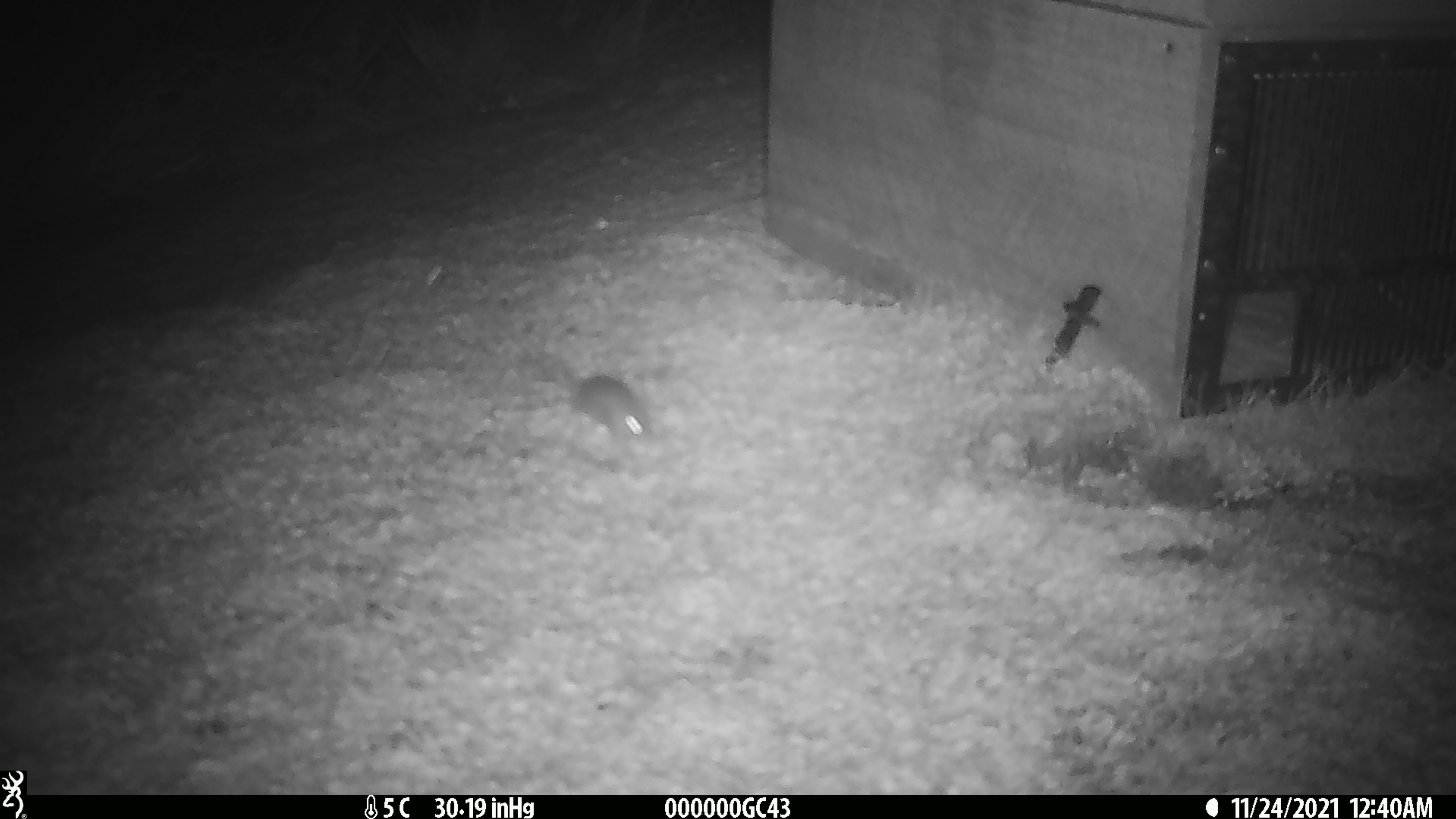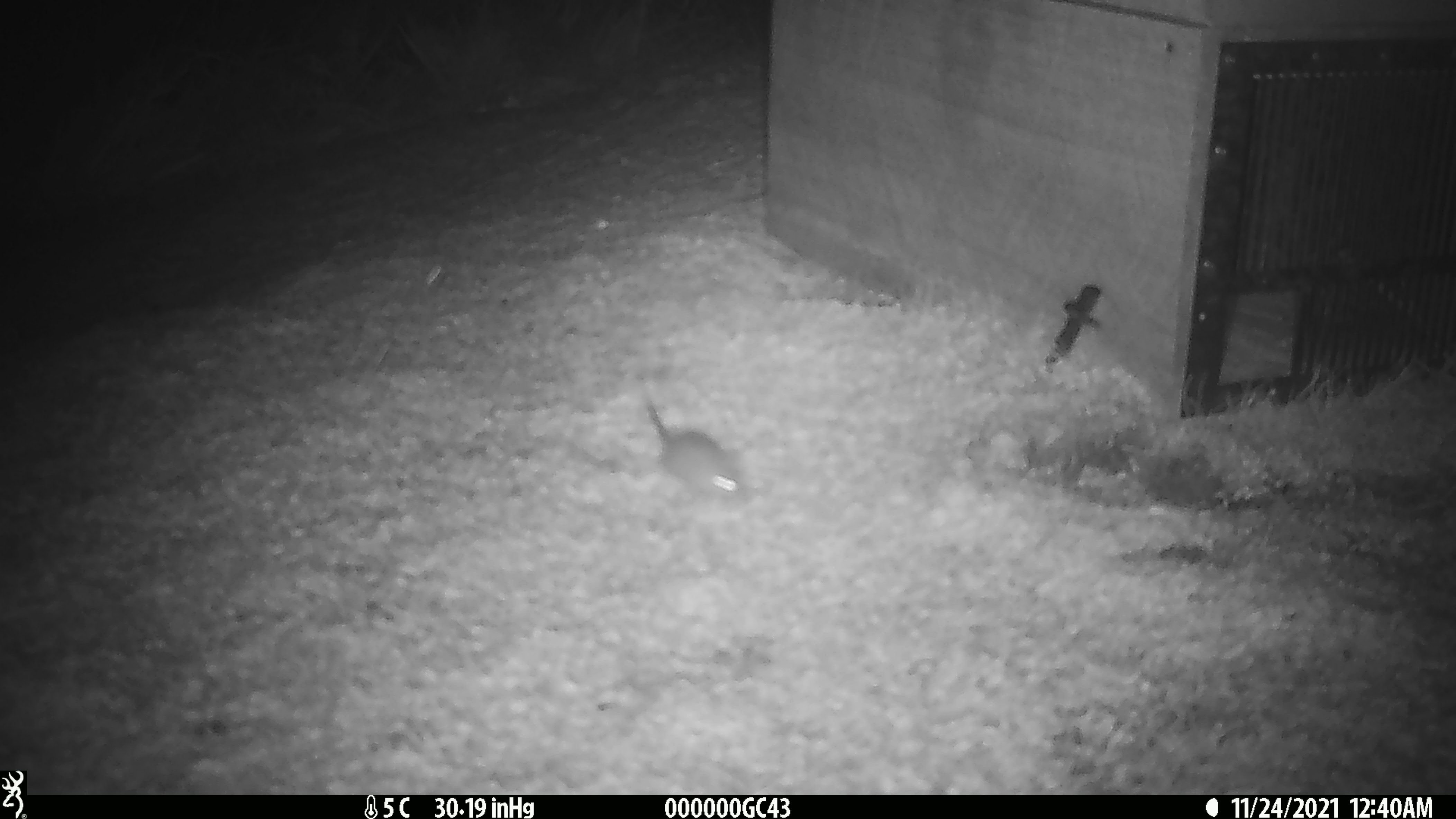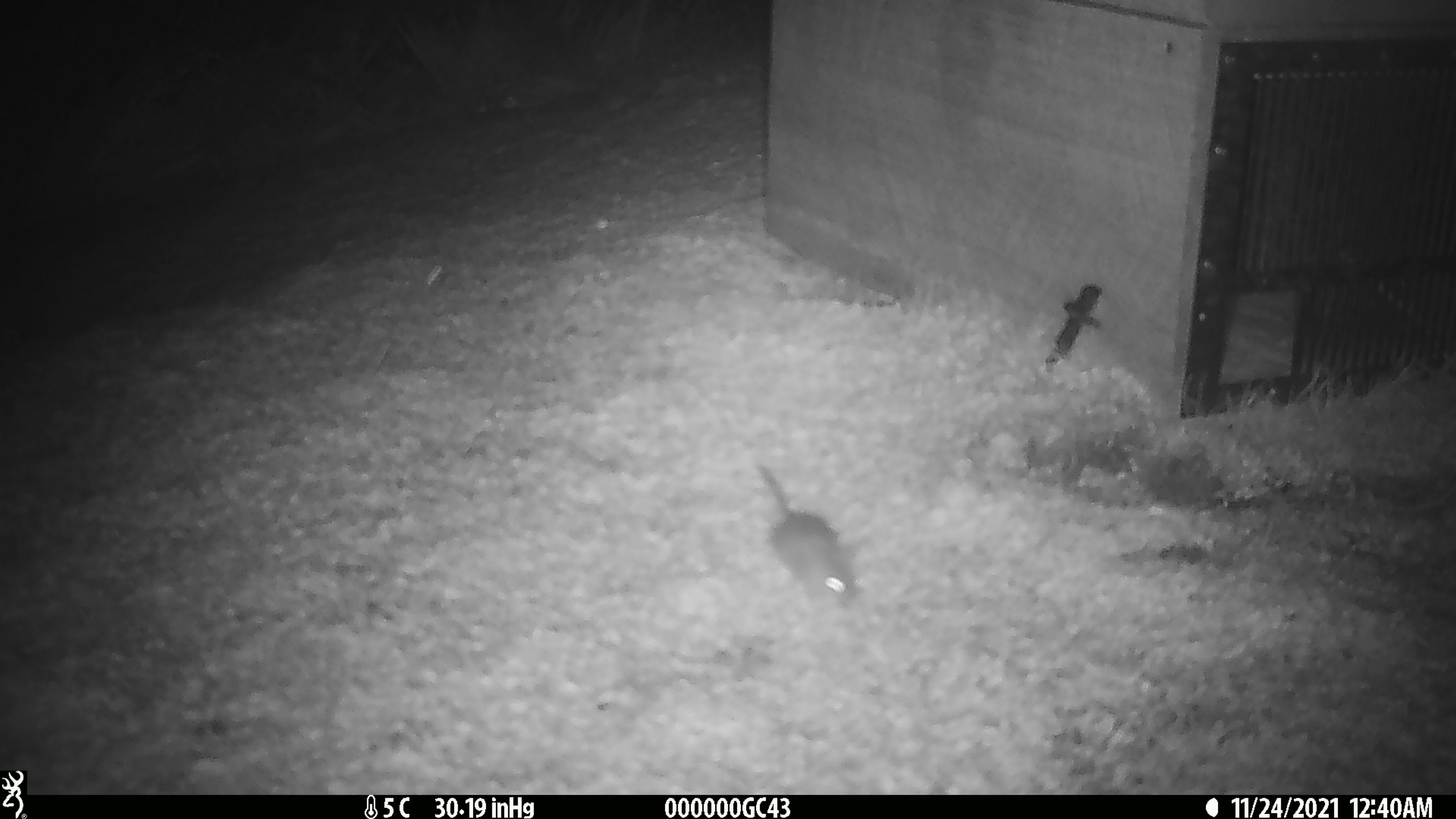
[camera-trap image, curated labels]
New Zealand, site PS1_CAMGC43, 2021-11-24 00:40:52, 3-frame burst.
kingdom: Animalia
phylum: Chordata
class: Mammalia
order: Rodentia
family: Muridae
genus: Mus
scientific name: Mus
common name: mouse